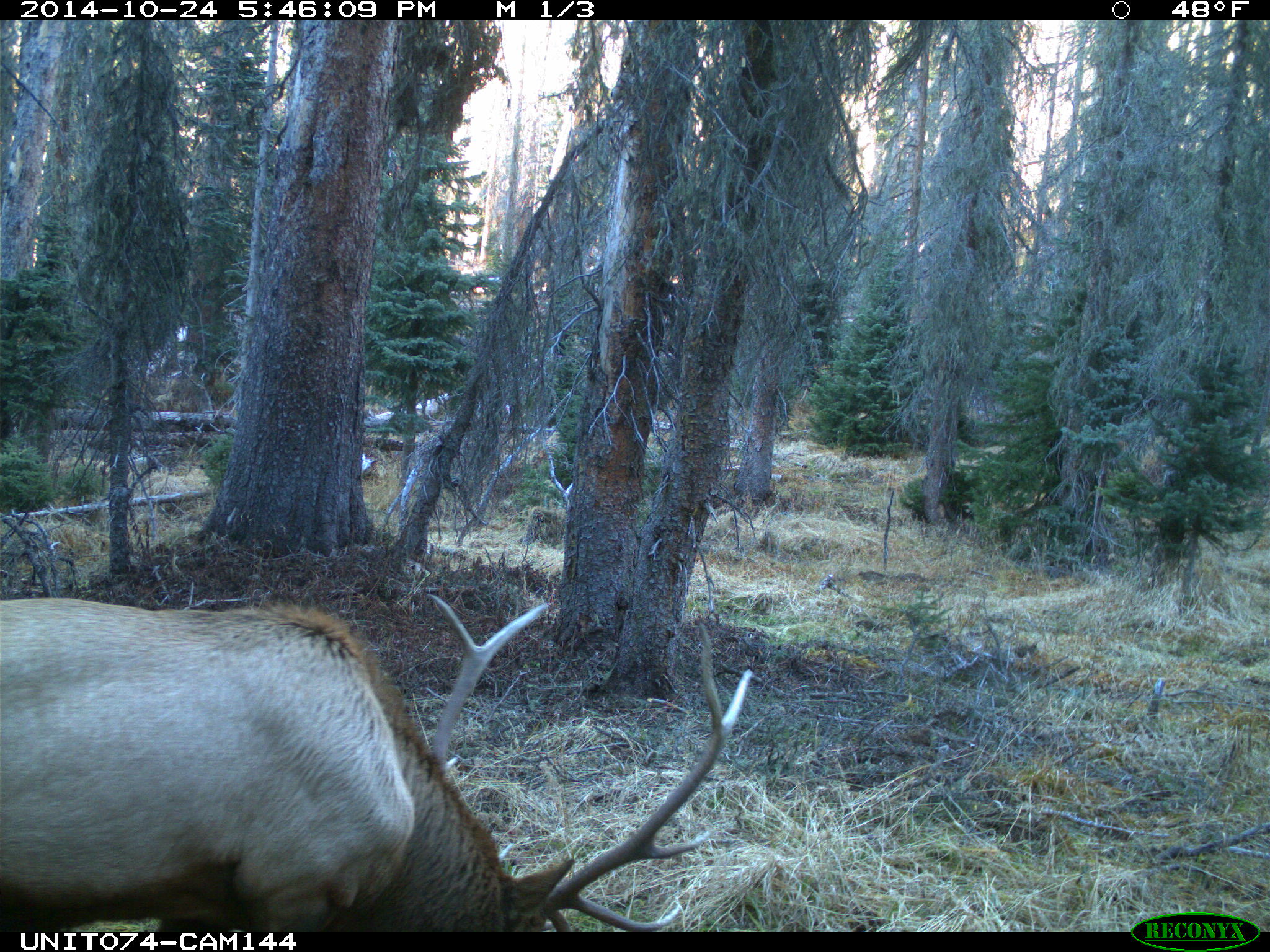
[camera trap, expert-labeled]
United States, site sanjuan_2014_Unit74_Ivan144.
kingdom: Animalia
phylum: Chordata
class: Mammalia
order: Artiodactyla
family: Cervidae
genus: Cervus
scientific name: Cervus elaphus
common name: red deer